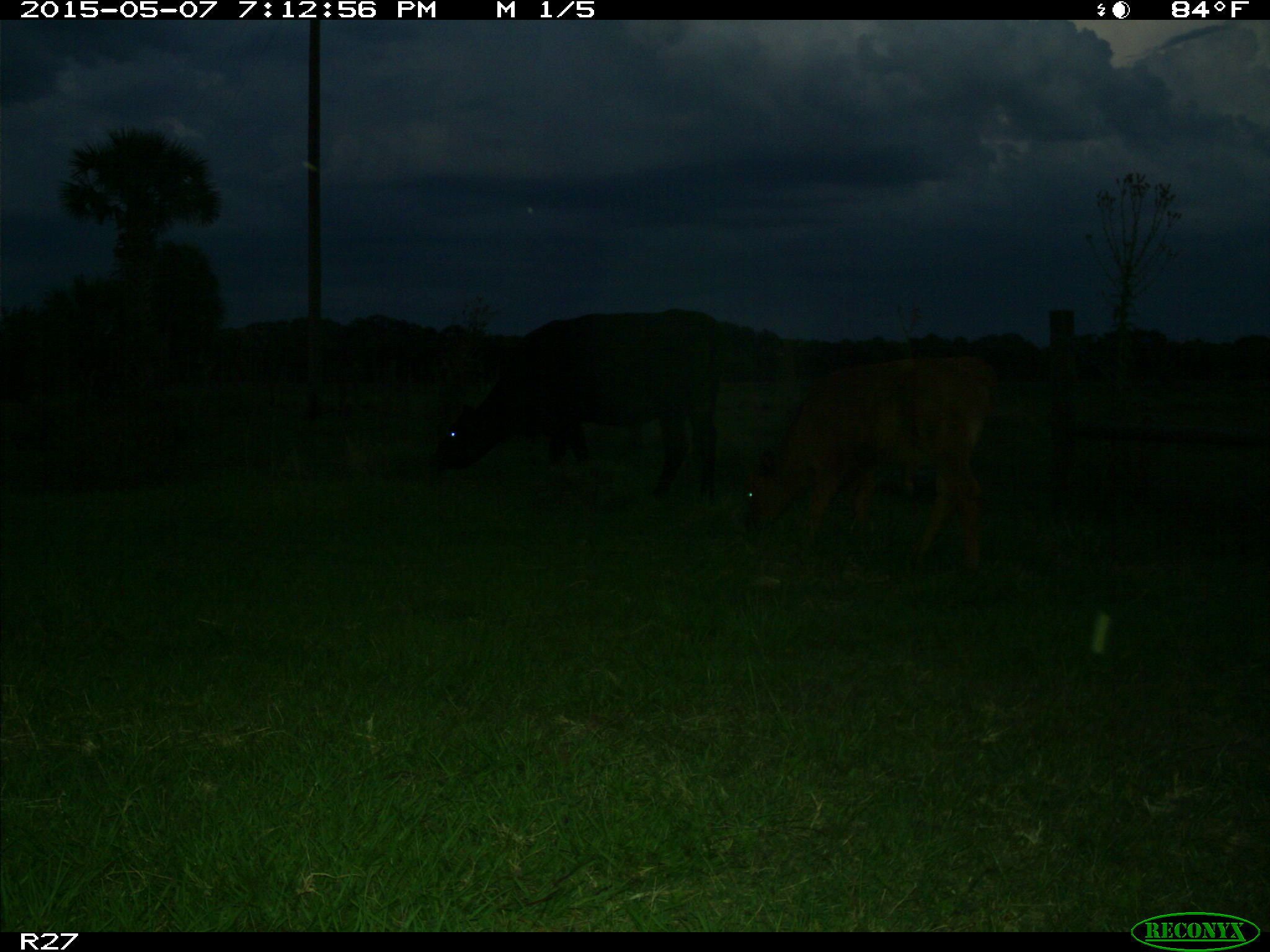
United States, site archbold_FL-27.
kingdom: Animalia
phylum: Chordata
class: Mammalia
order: Artiodactyla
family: Bovidae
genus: Bos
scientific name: Bos taurus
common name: domestic cow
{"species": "Bos taurus (domestic cow)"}